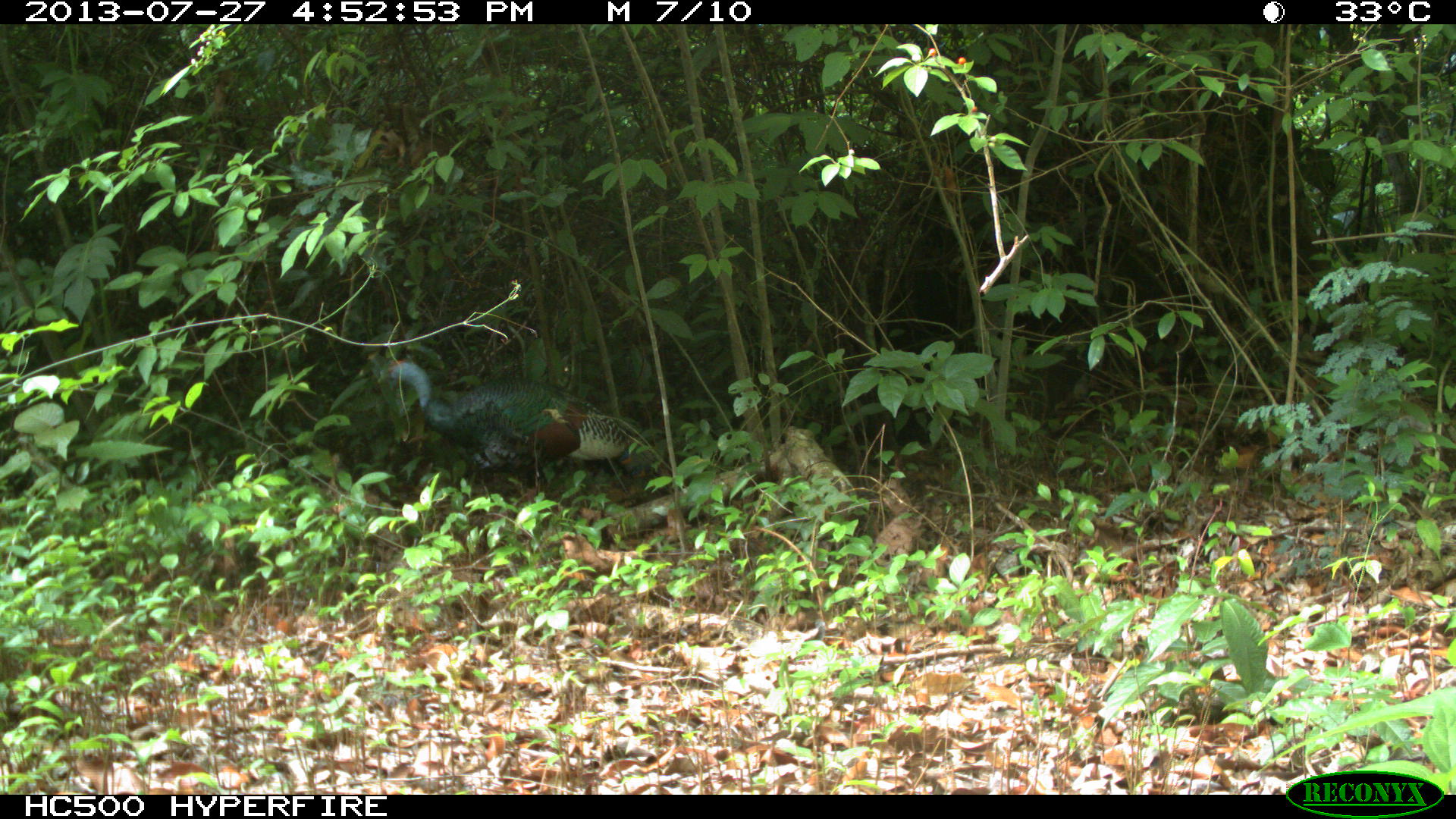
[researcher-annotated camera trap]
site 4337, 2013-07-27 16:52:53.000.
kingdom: Animalia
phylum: Chordata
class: Aves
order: Galliformes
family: Phasianidae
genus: Meleagris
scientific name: Meleagris ocellata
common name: ocellated turkey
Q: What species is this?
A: Meleagris ocellata (ocellated turkey).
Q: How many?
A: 1.